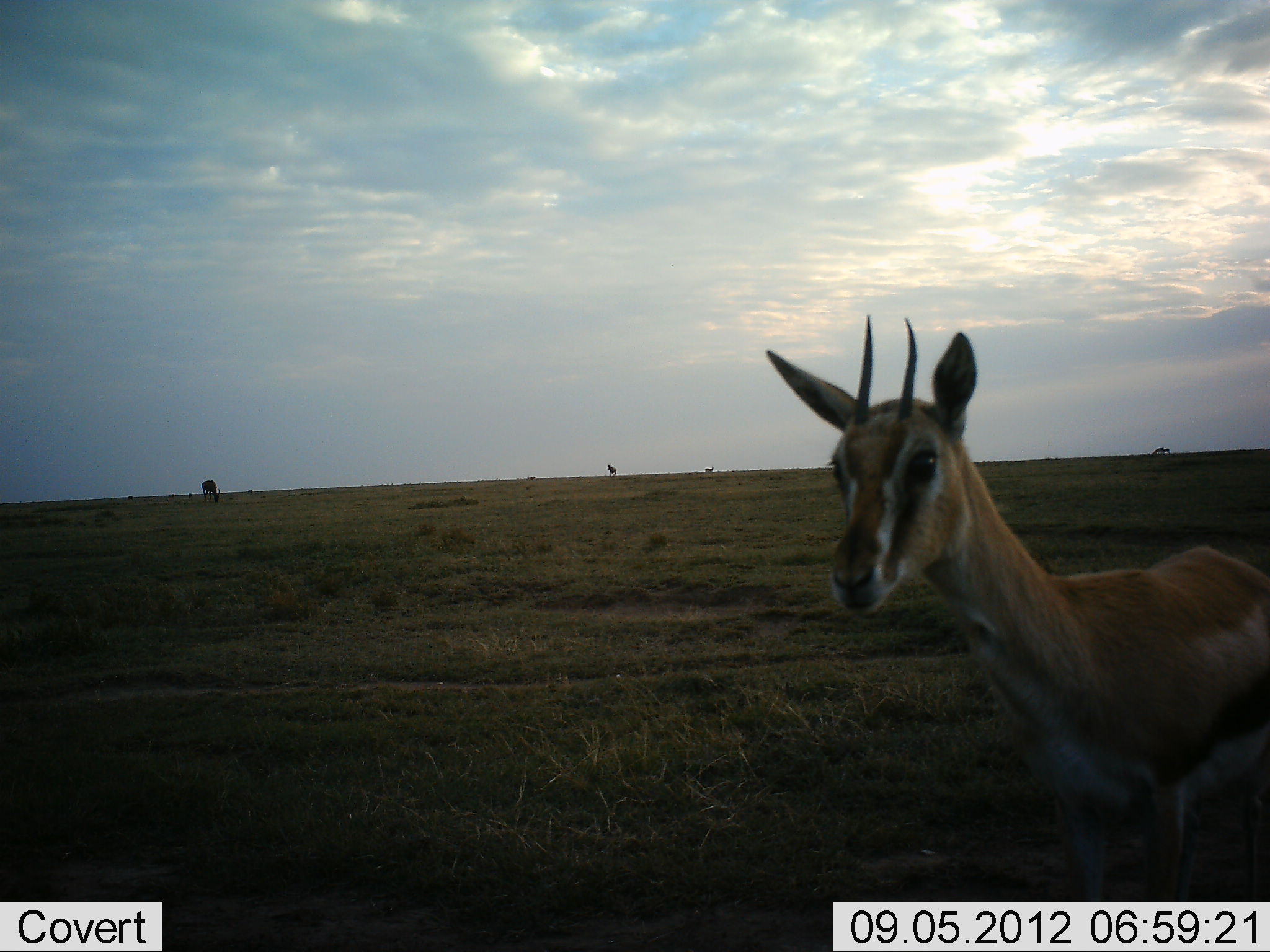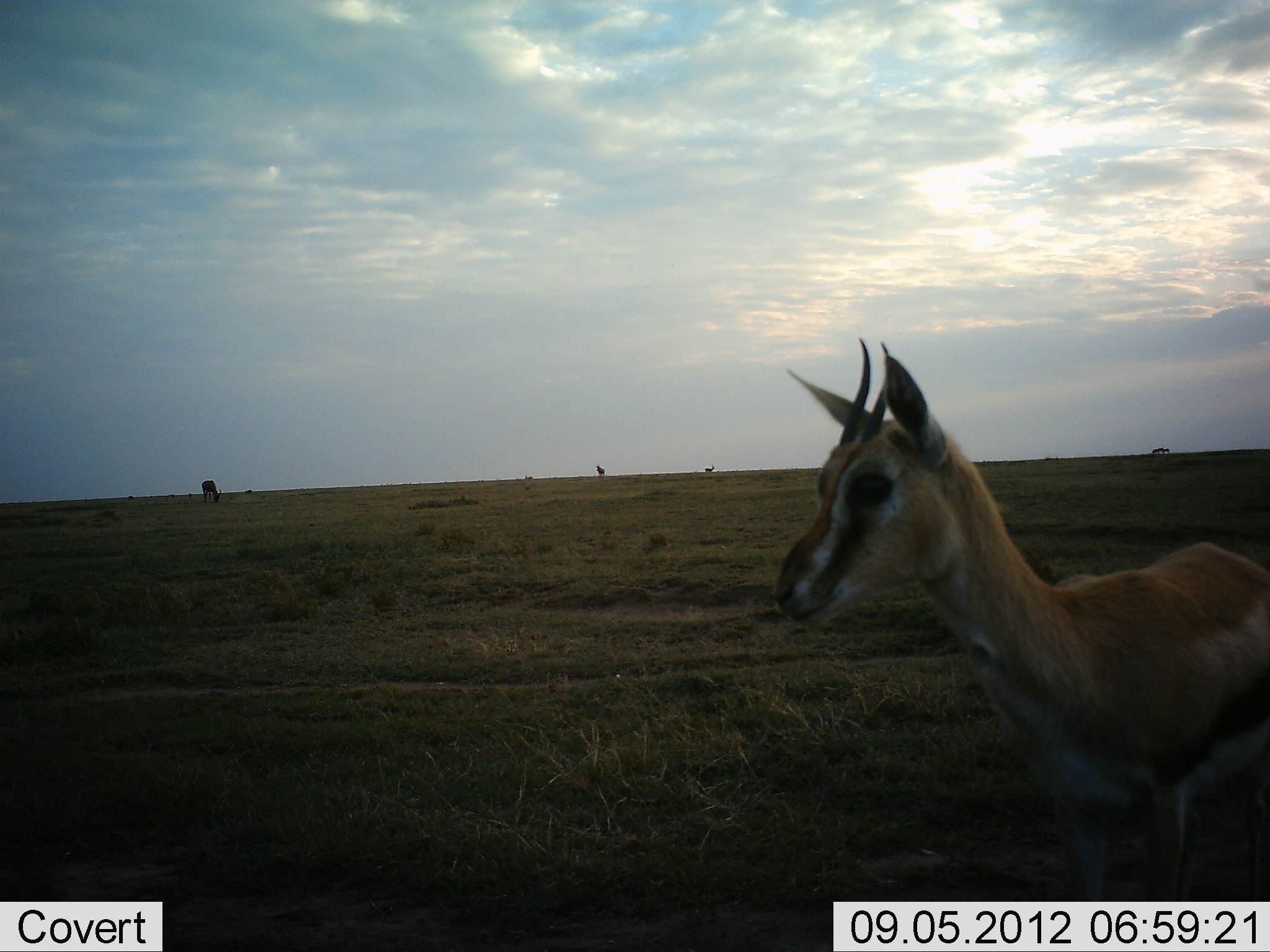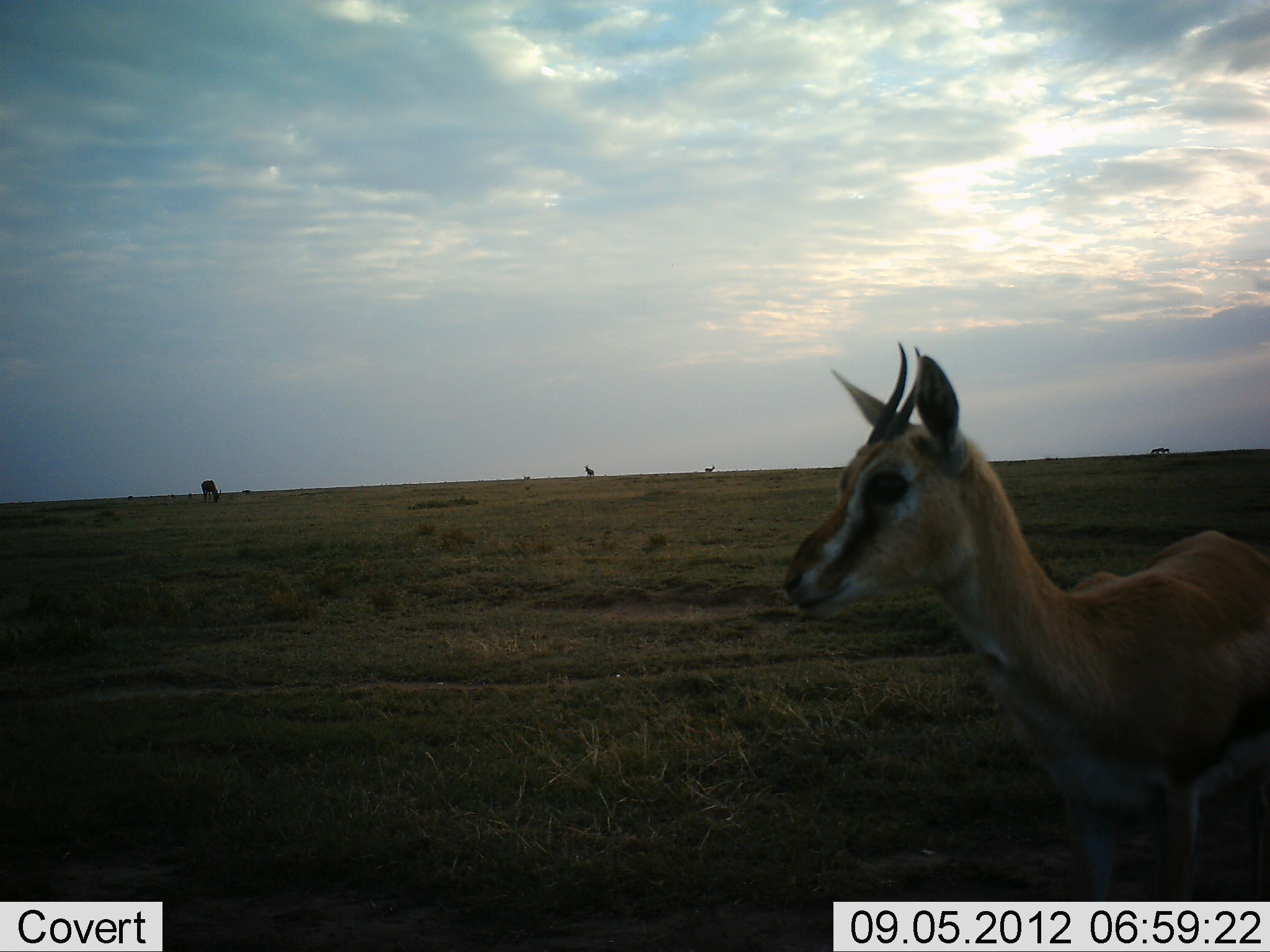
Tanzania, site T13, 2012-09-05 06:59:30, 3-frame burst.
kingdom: Animalia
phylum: Chordata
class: Mammalia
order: Artiodactyla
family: Bovidae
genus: Eudorcas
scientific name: Eudorcas thomsonii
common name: thomson's gazelle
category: gazellethomsons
Gazellethomsons (thomson's gazelle) (Eudorcas thomsonii), count 1. Behavior (volunteer vote fractions): standing 92%, resting 8%, moving 23%, interacting 0%. Young present (vote fraction): 0%. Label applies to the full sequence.